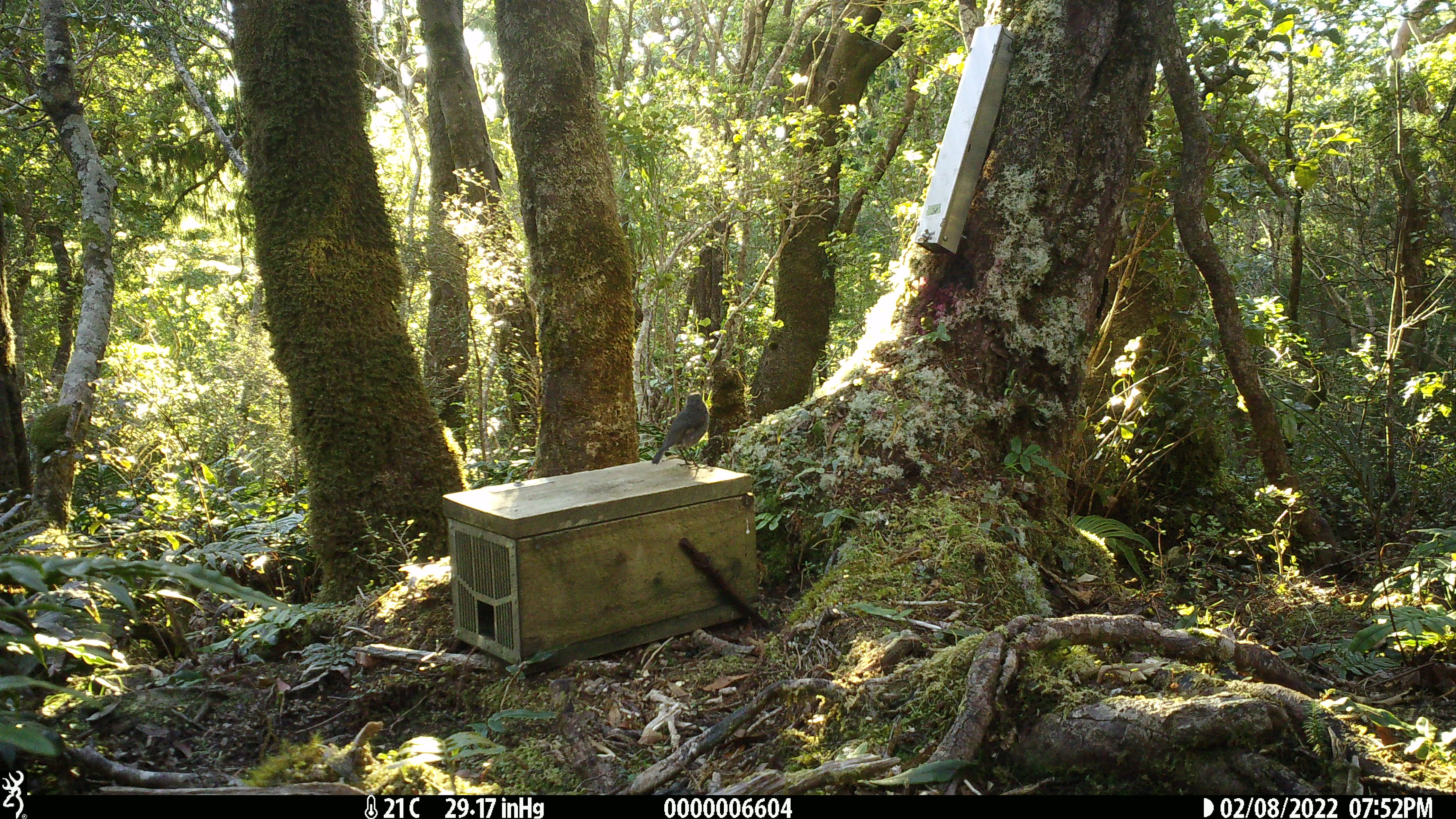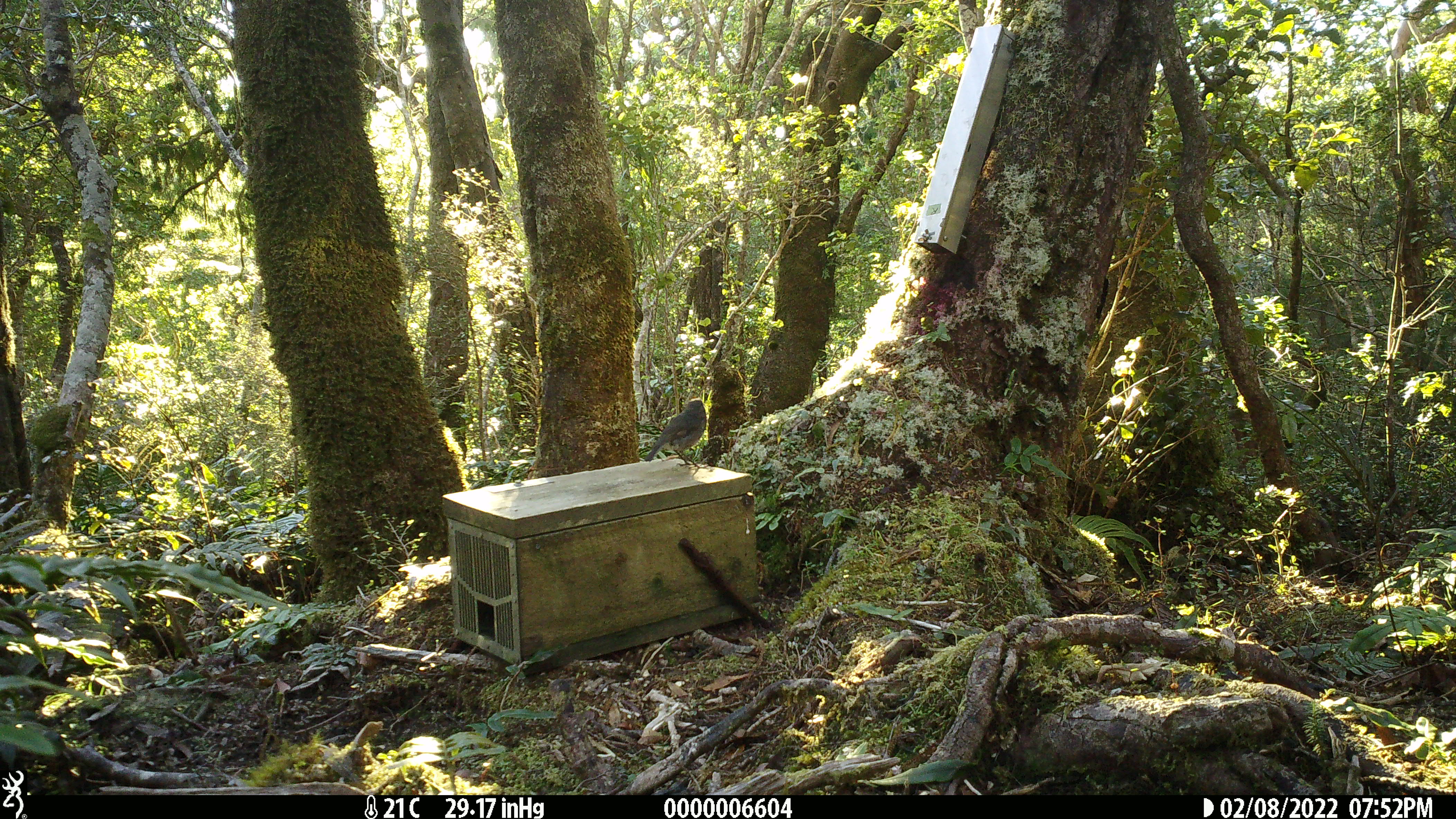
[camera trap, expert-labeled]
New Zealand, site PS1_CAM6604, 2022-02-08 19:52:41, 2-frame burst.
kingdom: Animalia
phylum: Chordata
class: Aves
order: Passeriformes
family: Petroicidae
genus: Petroica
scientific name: Petroica australis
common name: new zealand robin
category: robin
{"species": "robin (new zealand robin) (Petroica australis)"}